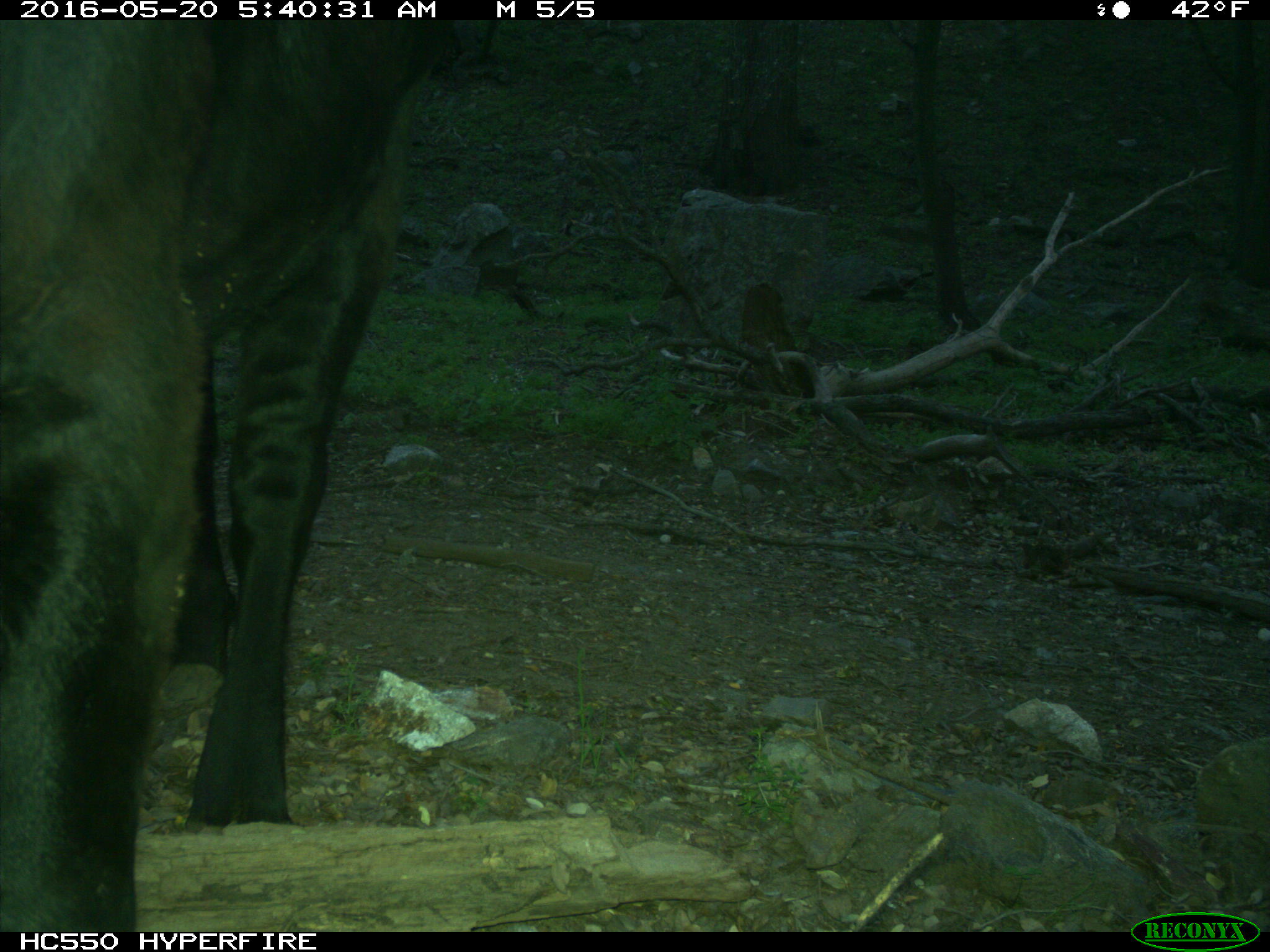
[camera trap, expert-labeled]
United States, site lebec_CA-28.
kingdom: Animalia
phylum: Chordata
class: Mammalia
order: Artiodactyla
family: Bovidae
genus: Bos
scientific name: Bos taurus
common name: domestic cow